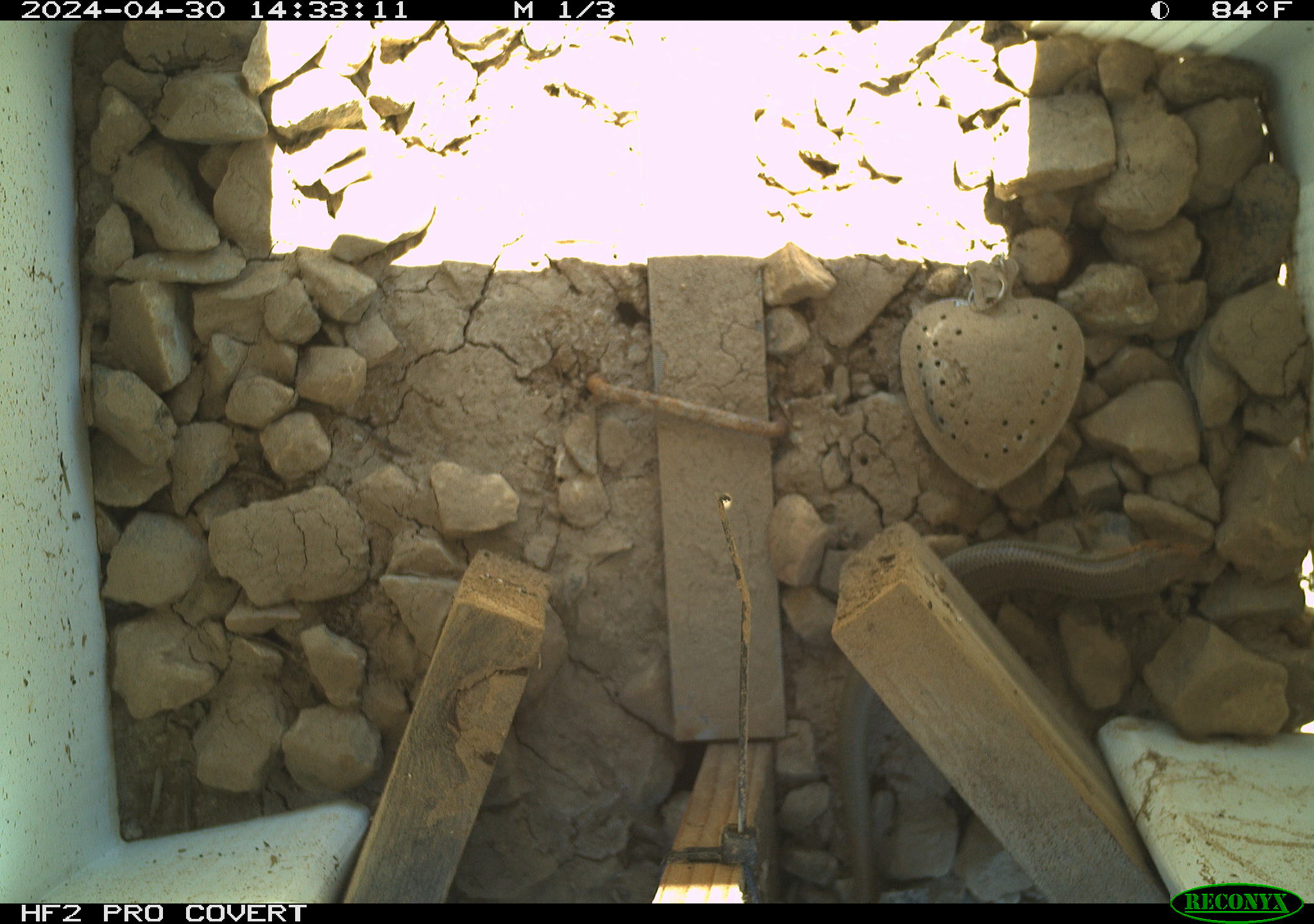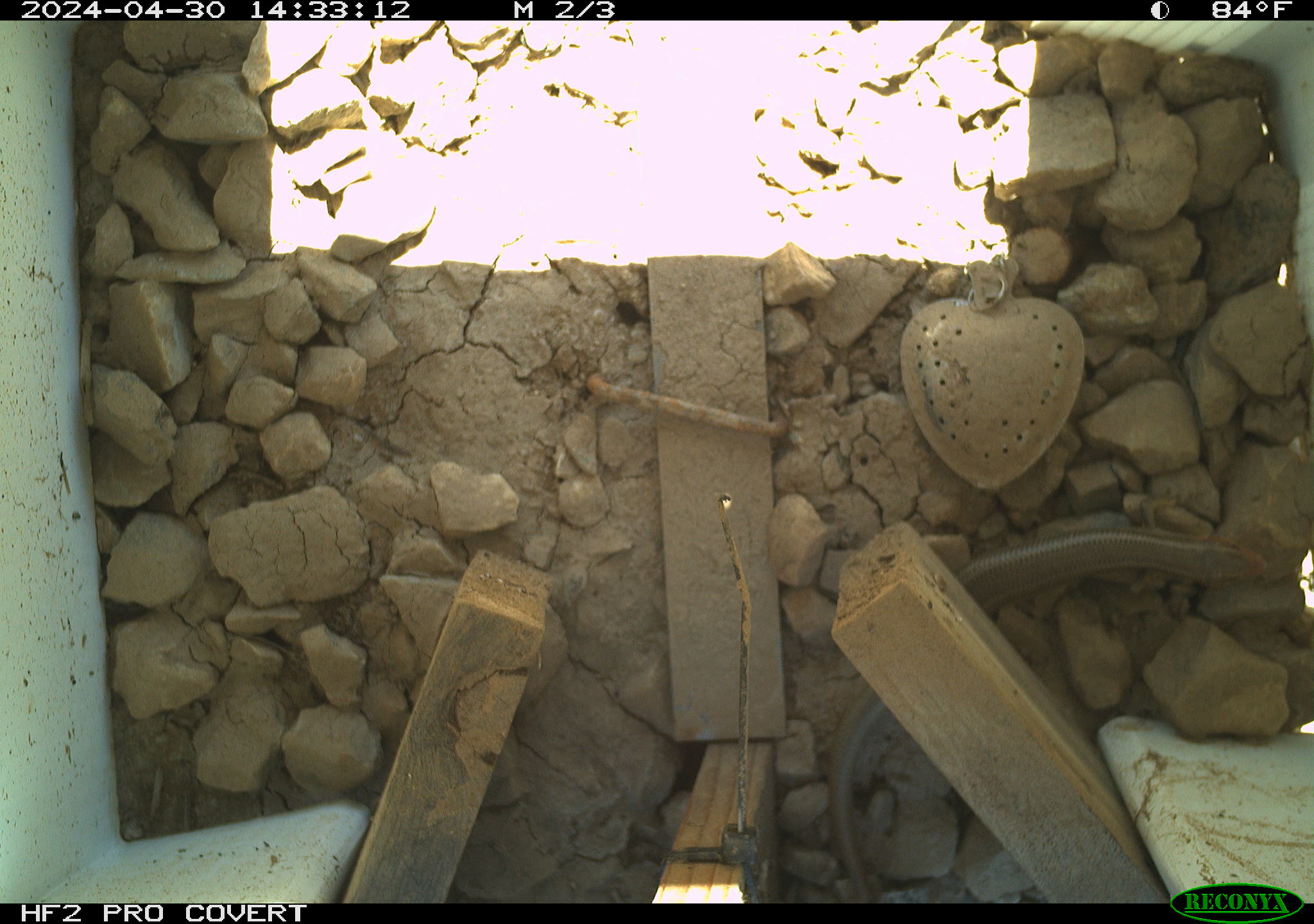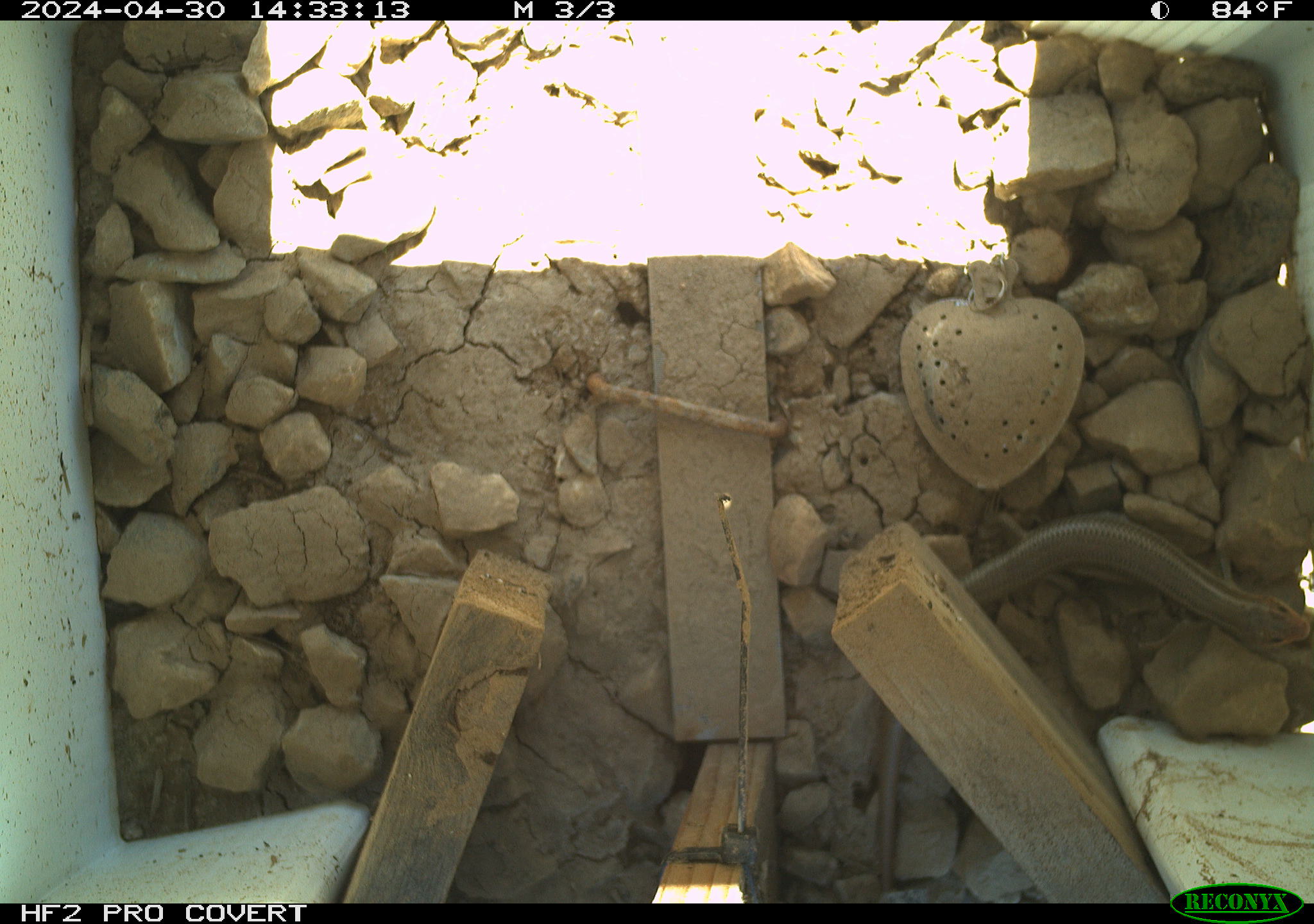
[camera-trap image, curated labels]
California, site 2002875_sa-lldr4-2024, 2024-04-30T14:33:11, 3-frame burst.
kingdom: Animalia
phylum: Chordata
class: Reptilia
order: Squamata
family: Scincidae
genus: Plestiodon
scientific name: Plestiodon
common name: blue-tailed skinks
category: plestiodon species